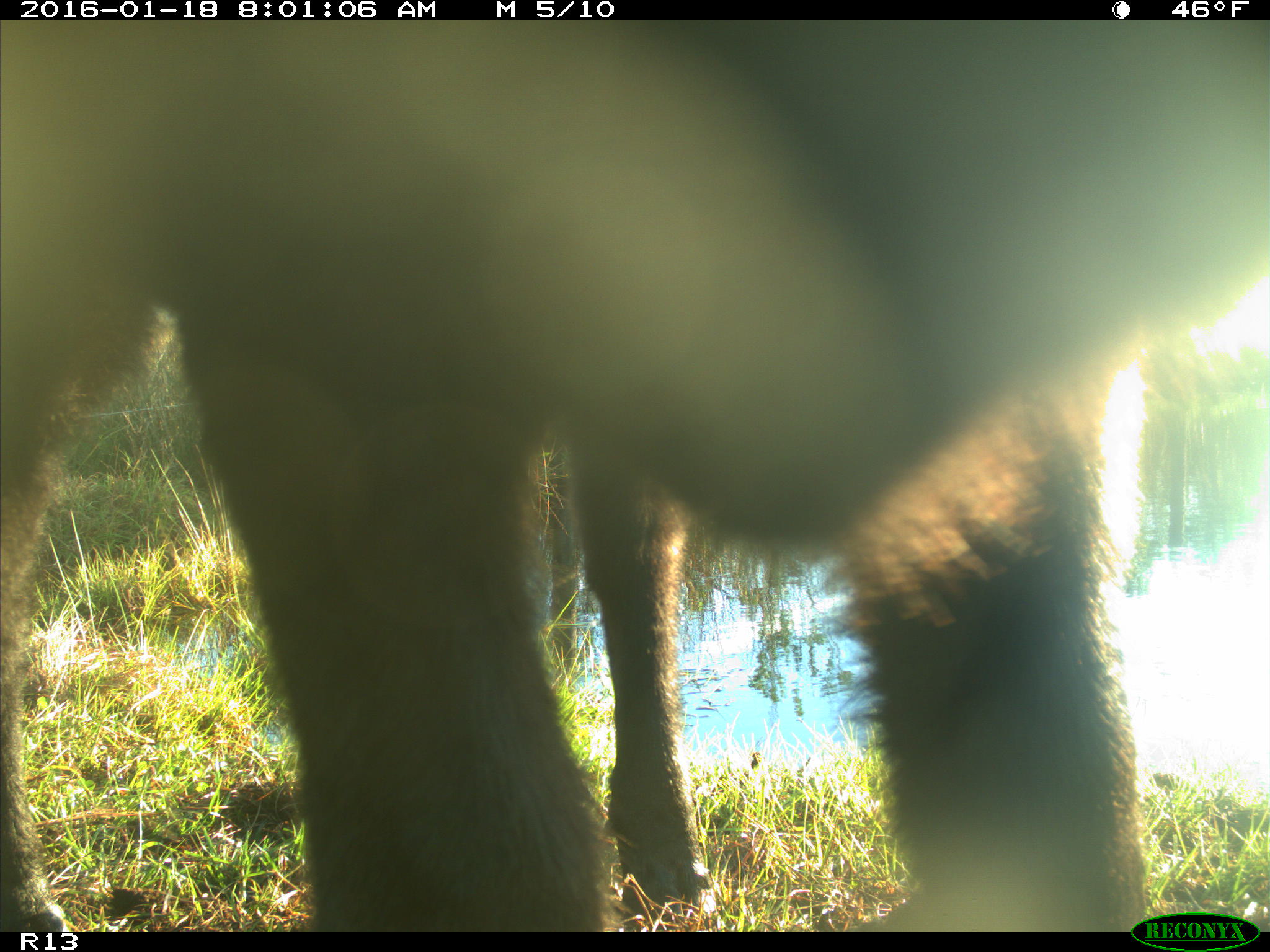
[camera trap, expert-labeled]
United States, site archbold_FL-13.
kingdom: Animalia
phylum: Chordata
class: Mammalia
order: Artiodactyla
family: Bovidae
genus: Bos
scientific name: Bos taurus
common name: domestic cow